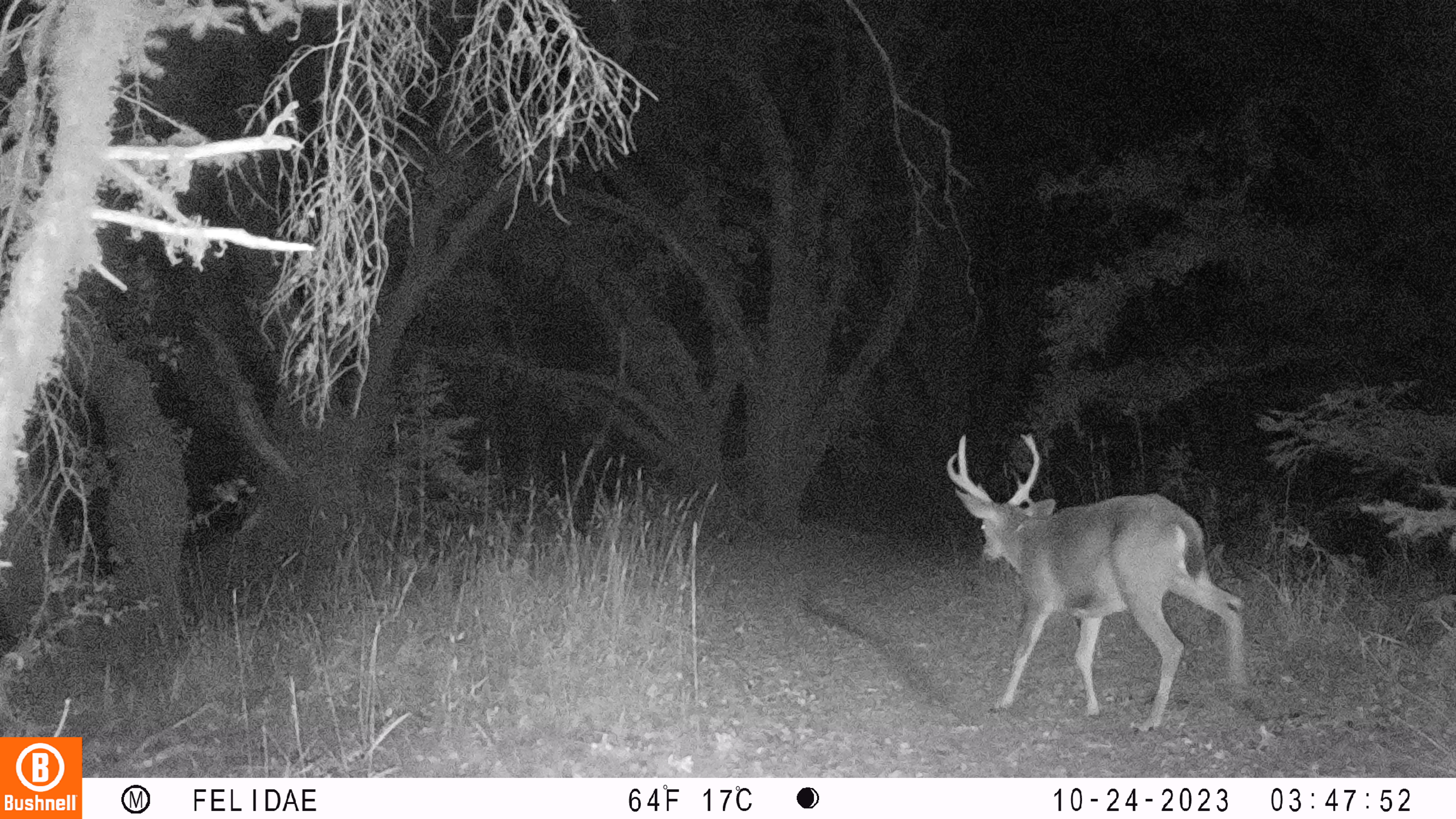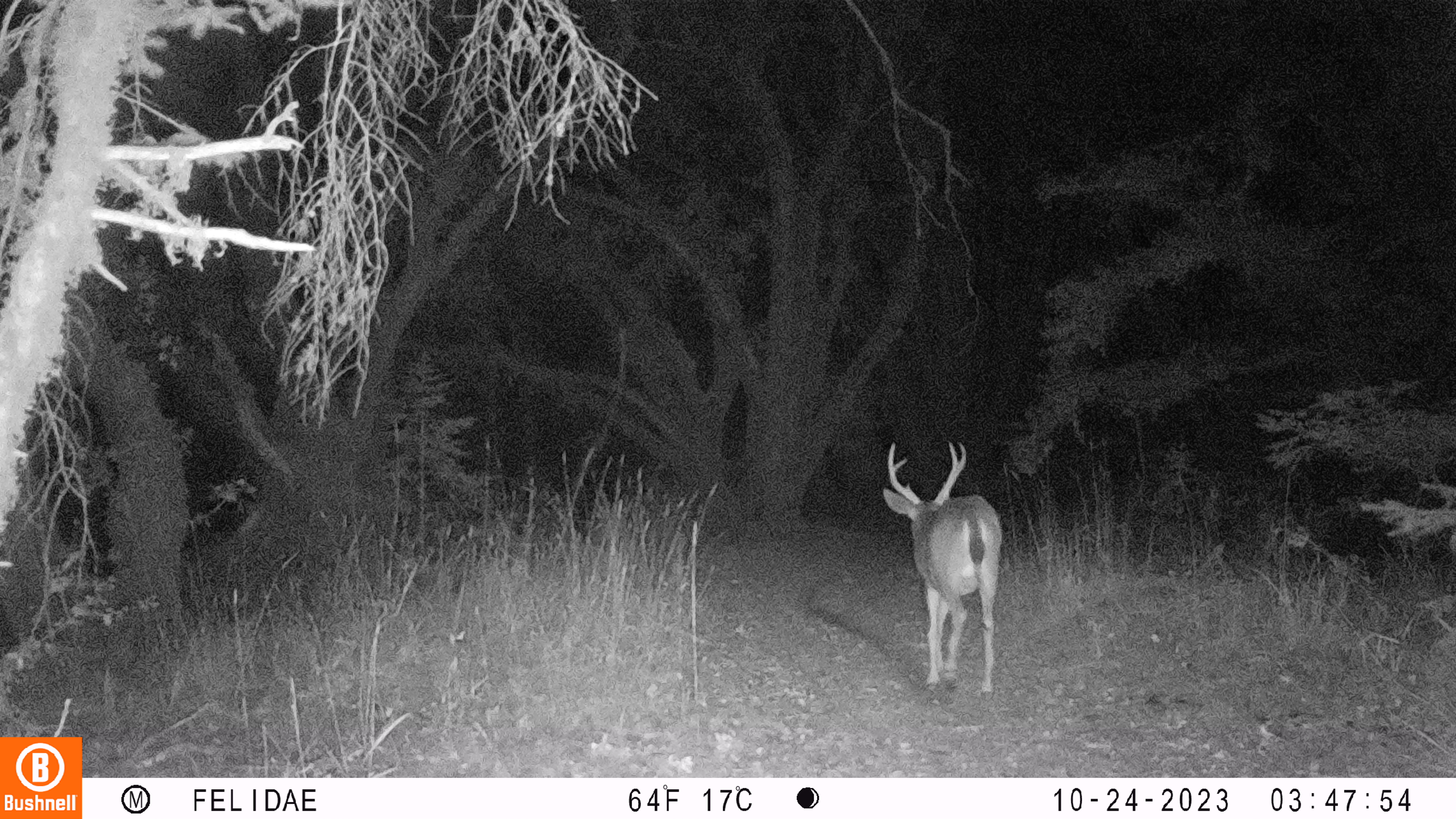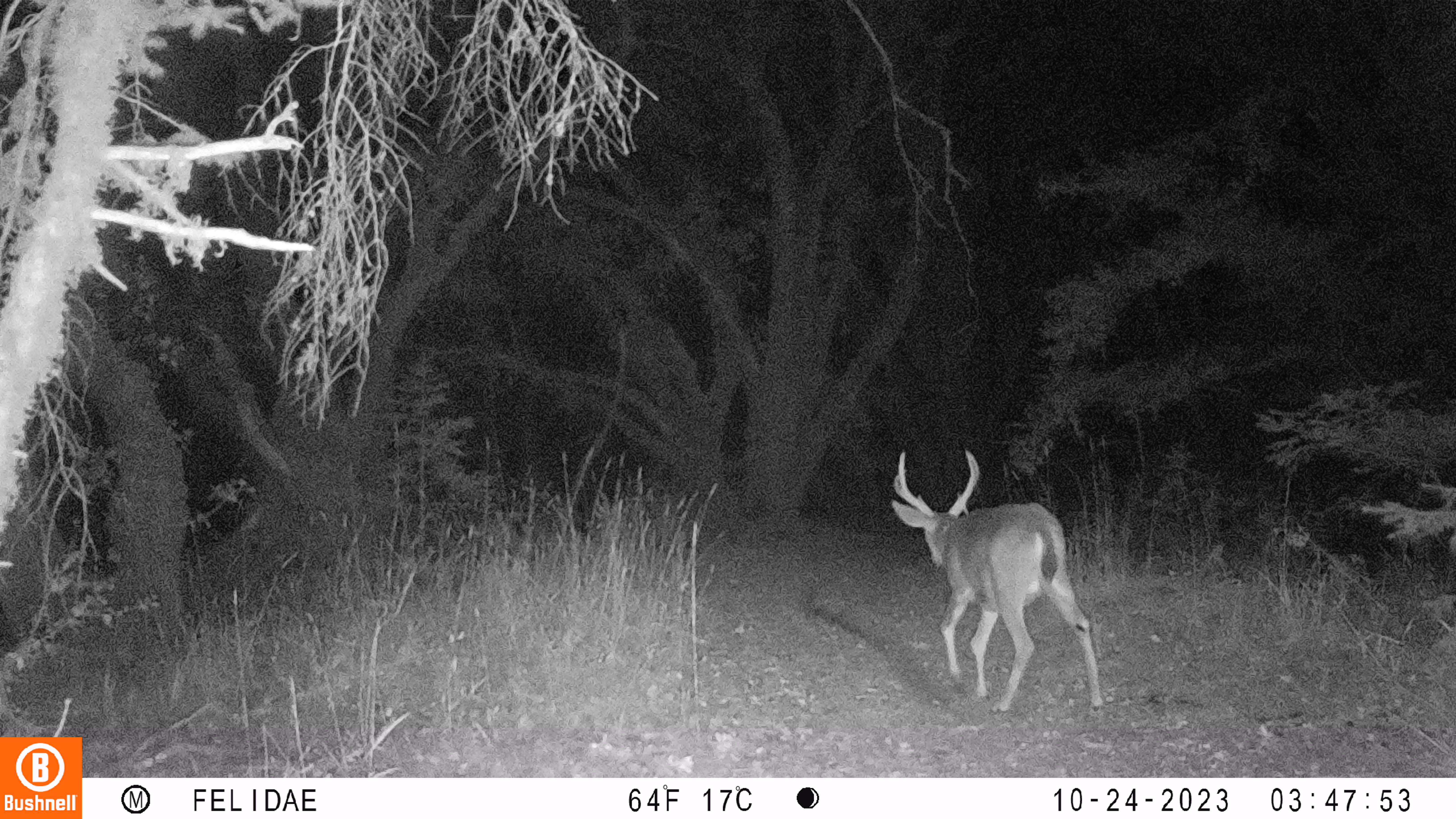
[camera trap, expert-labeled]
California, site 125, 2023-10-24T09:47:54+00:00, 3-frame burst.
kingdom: Animalia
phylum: Chordata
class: Mammalia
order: Artiodactyla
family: Cervidae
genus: Odocoileus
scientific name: Odocoileus hemionus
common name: mule deer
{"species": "mule deer (Odocoileus hemionus)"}